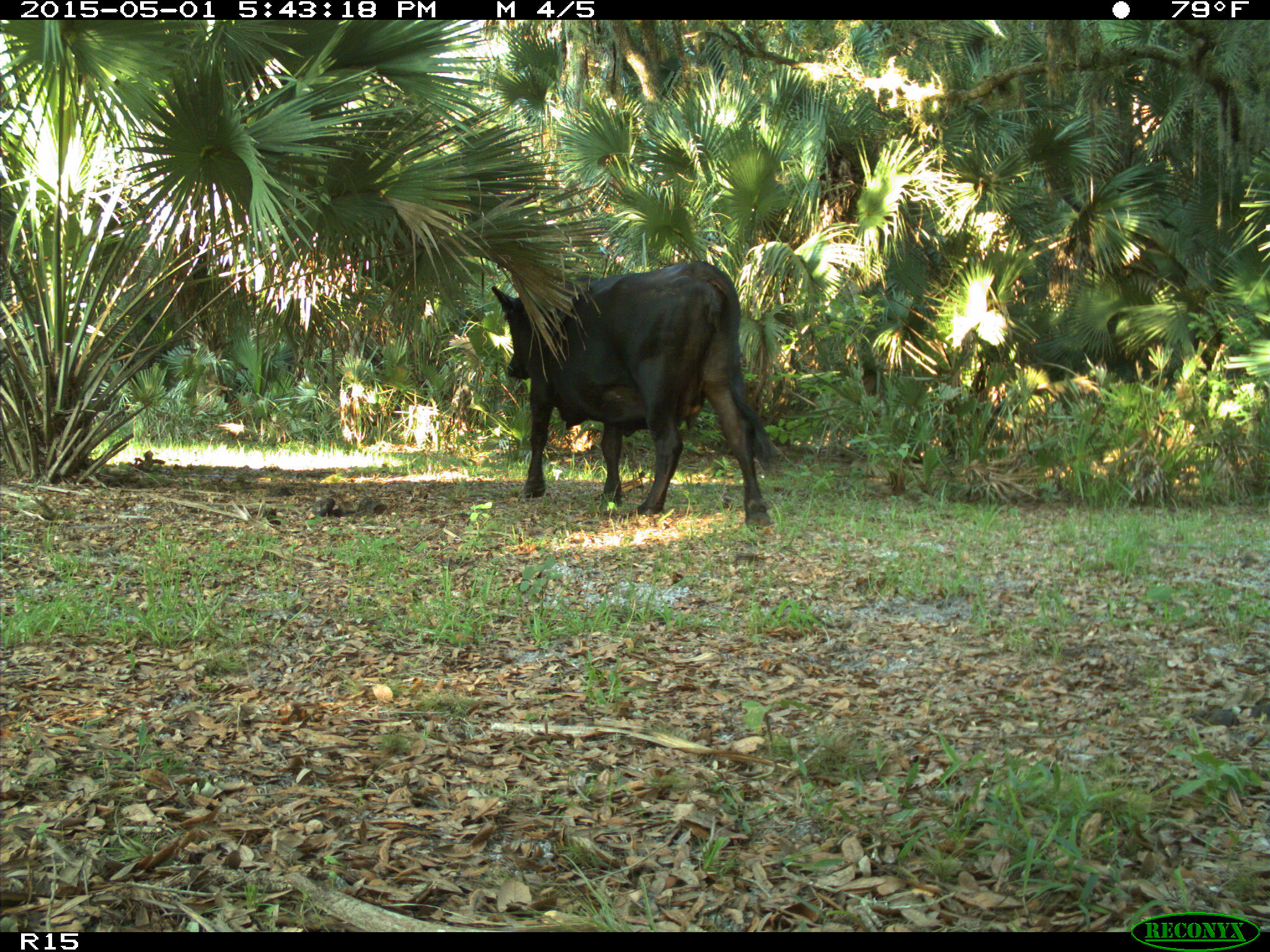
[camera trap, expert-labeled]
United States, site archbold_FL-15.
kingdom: Animalia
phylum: Chordata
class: Mammalia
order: Artiodactyla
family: Bovidae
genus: Bos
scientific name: Bos taurus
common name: domestic cow